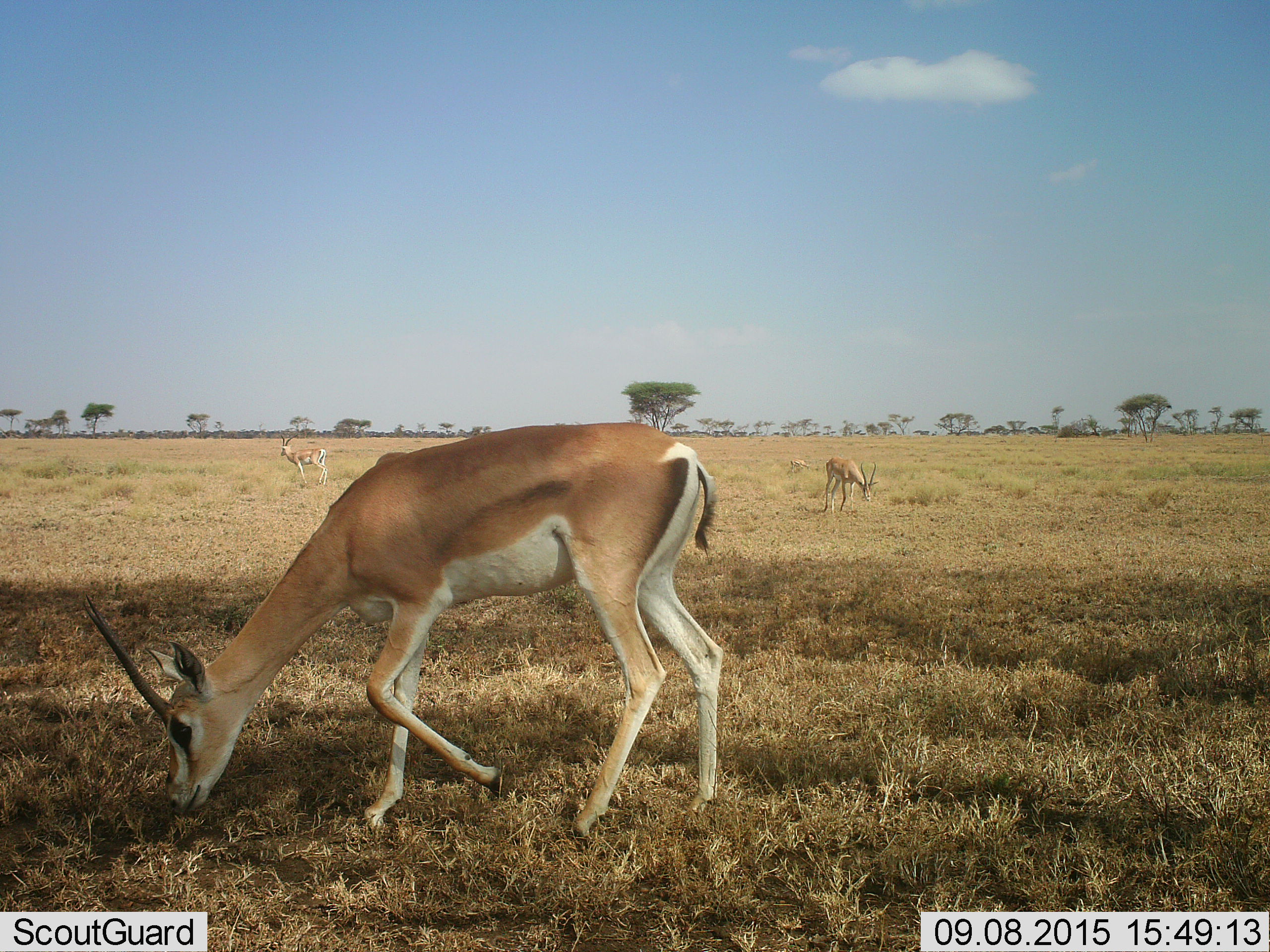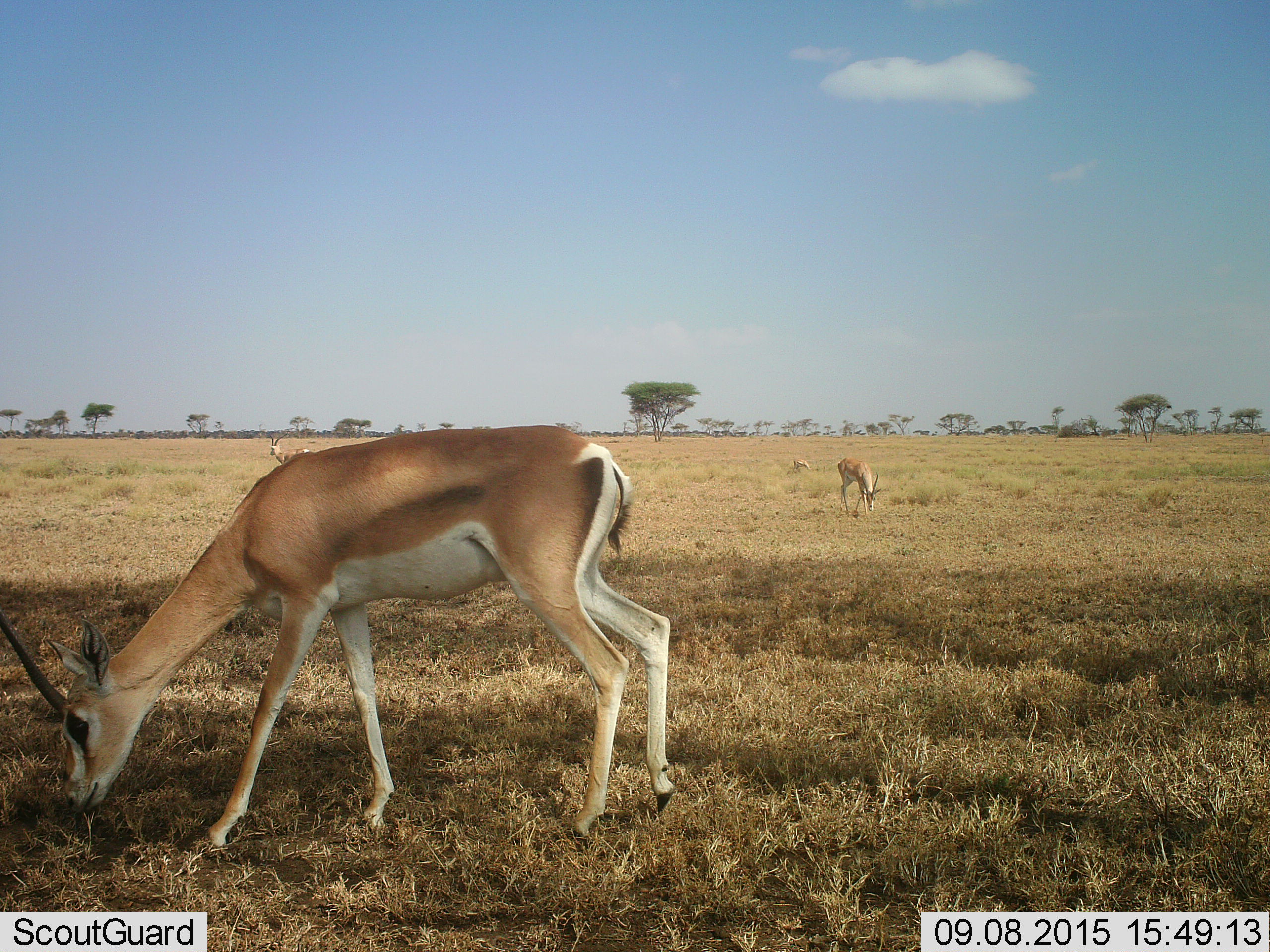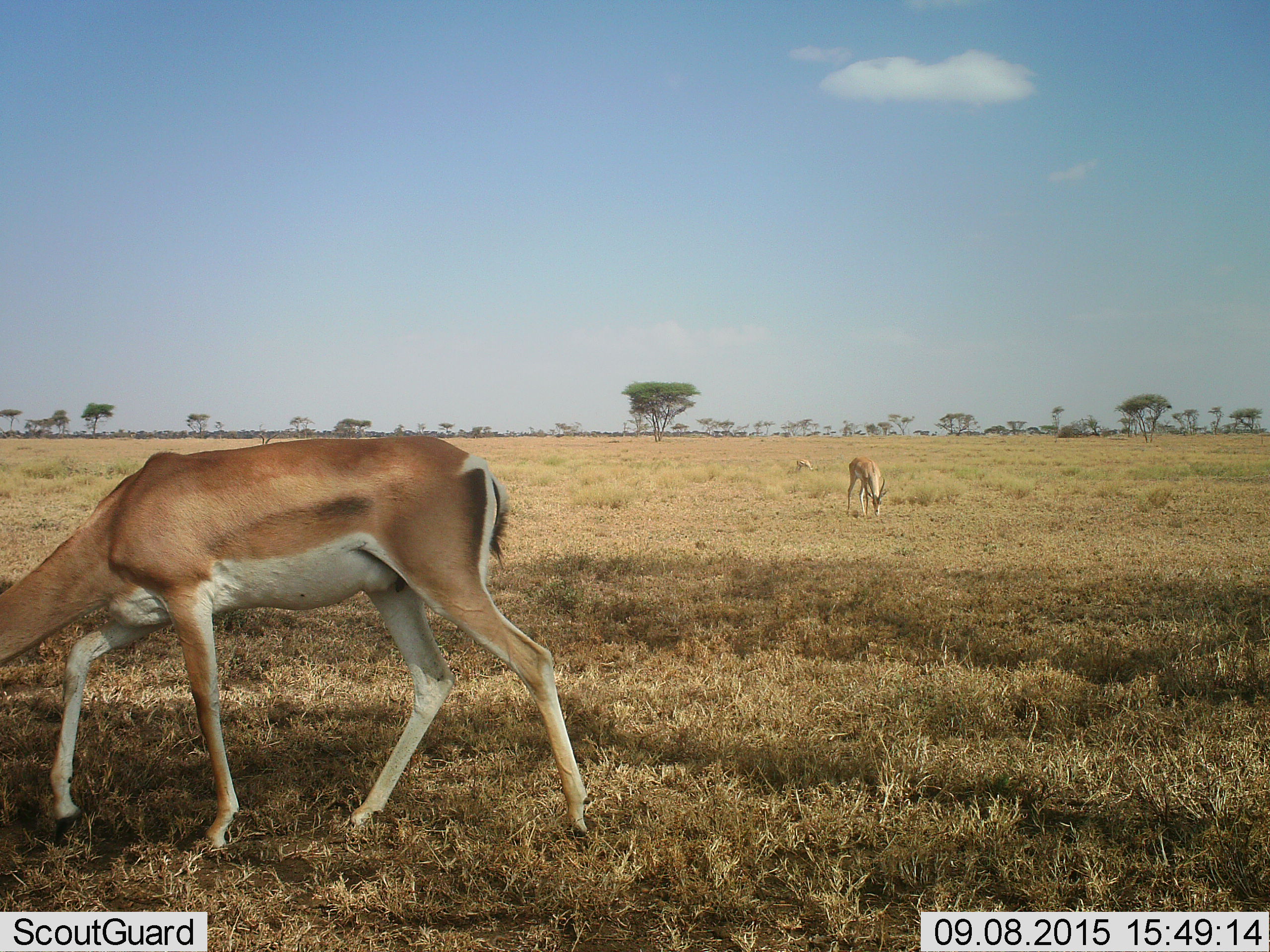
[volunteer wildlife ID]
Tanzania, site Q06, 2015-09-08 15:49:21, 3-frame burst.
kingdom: Animalia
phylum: Chordata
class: Mammalia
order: Artiodactyla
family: Bovidae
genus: Nanger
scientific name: Nanger granti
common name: grant's gazelle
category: gazellegrants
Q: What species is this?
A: Gazellegrants (grant's gazelle) (Nanger granti).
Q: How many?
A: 4.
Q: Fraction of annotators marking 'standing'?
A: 50%.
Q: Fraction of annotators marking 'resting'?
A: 0%.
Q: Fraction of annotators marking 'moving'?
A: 62%.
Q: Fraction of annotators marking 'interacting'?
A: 0%.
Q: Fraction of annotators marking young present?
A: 12%.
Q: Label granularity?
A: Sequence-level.